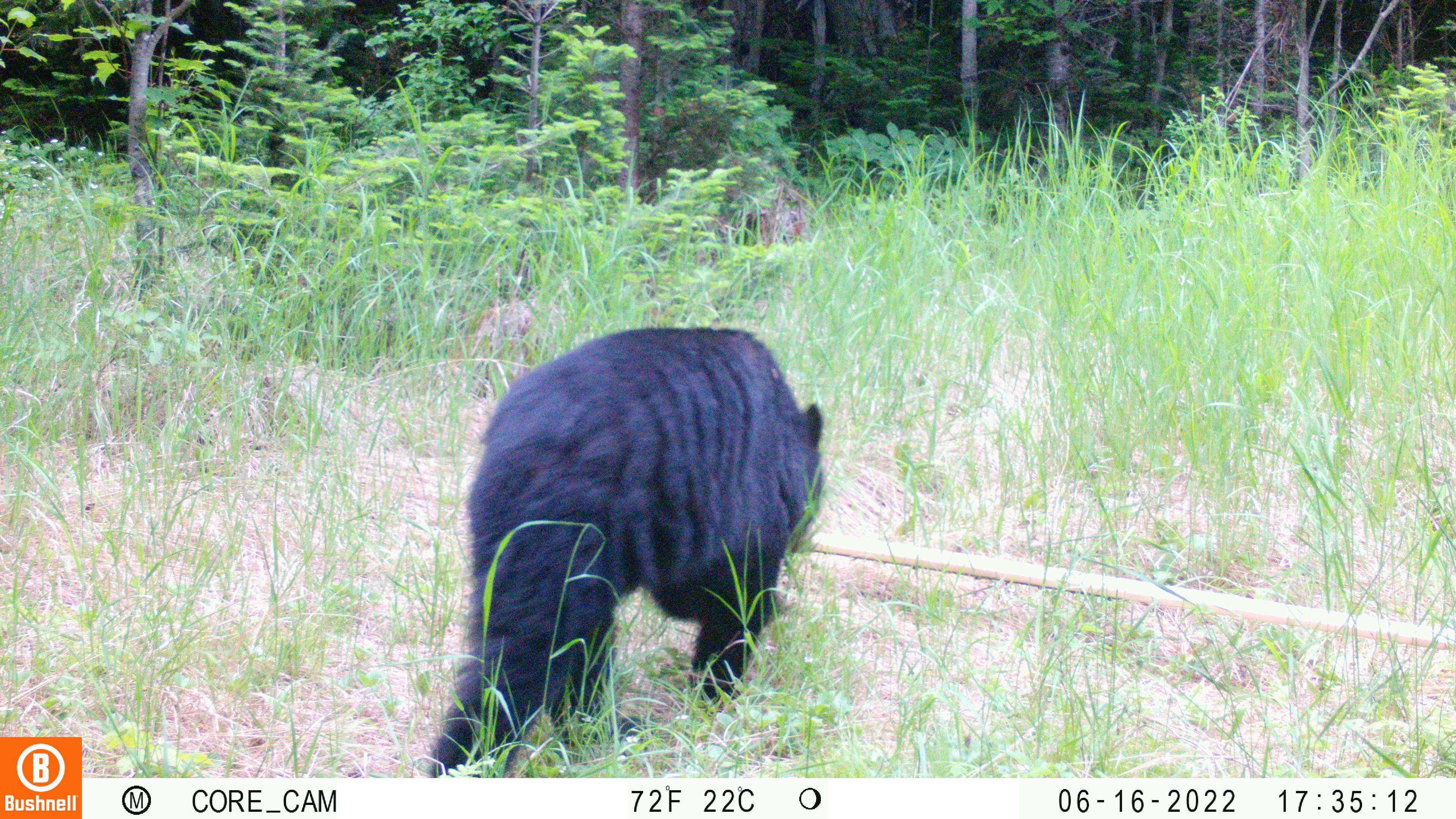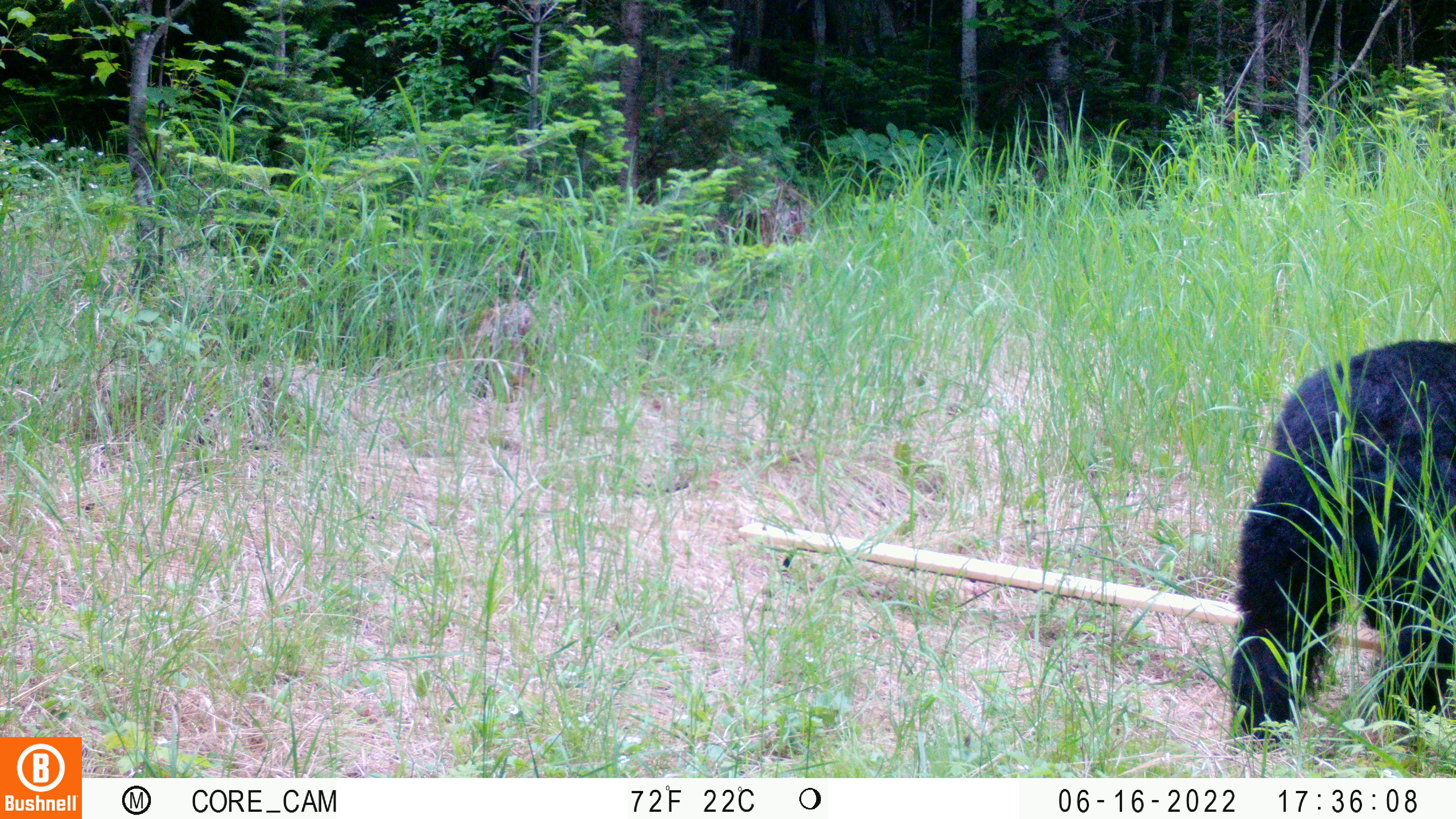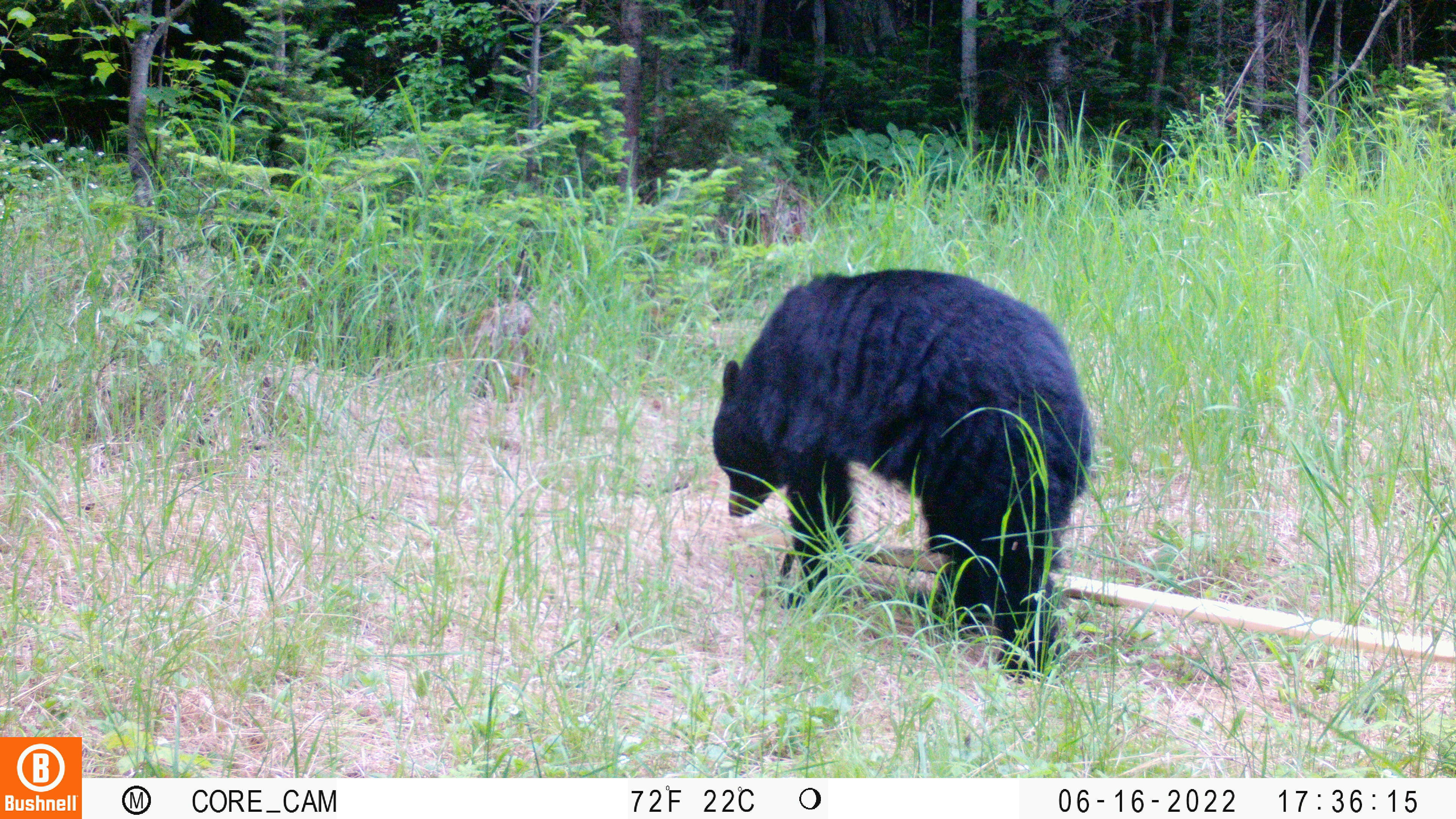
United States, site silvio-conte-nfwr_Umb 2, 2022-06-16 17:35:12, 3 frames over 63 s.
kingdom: Animalia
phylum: Chordata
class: Mammalia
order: Carnivora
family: Ursidae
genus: Ursus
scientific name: Ursus americanus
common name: black bear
Black bear (Ursus americanus).